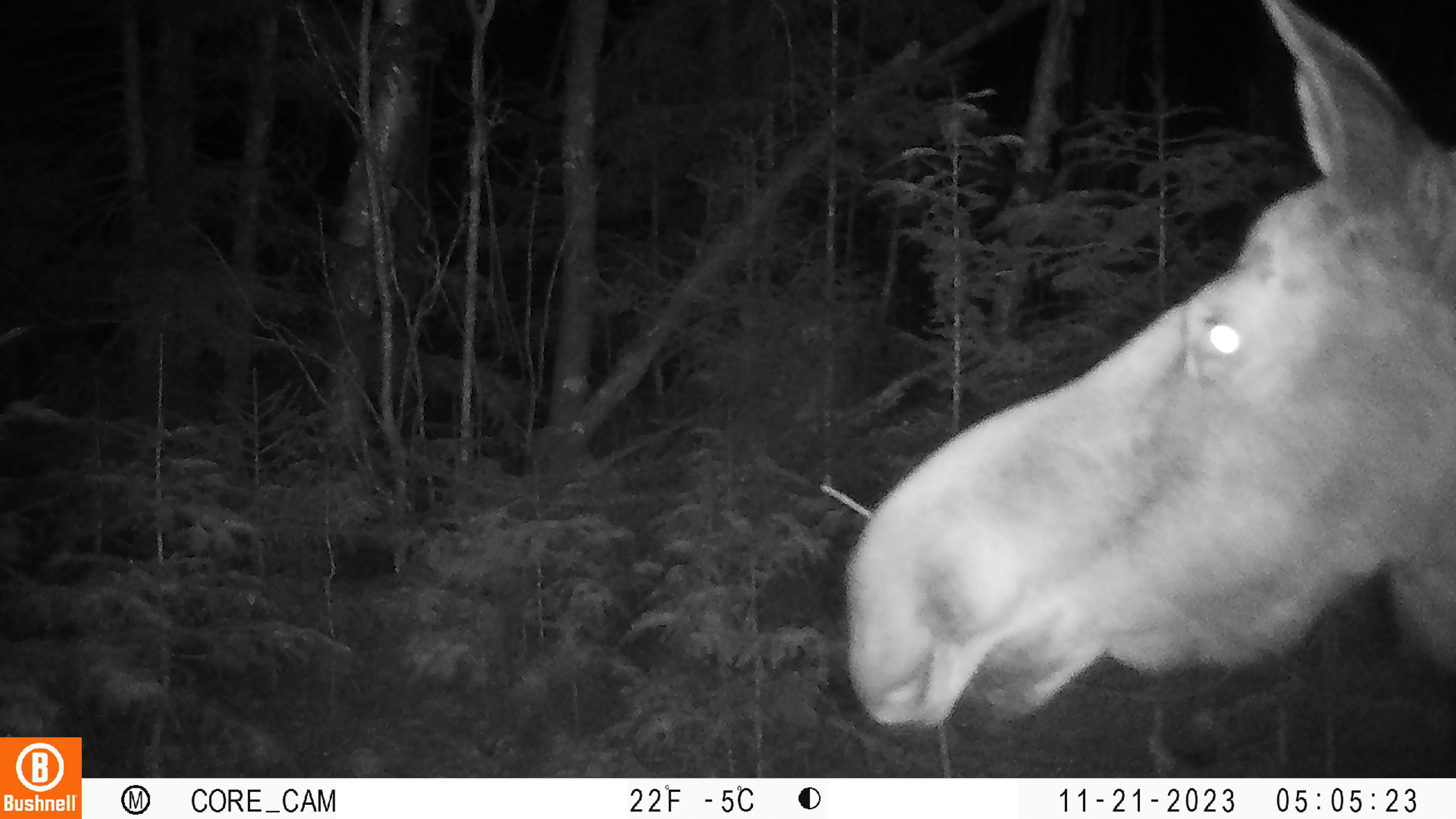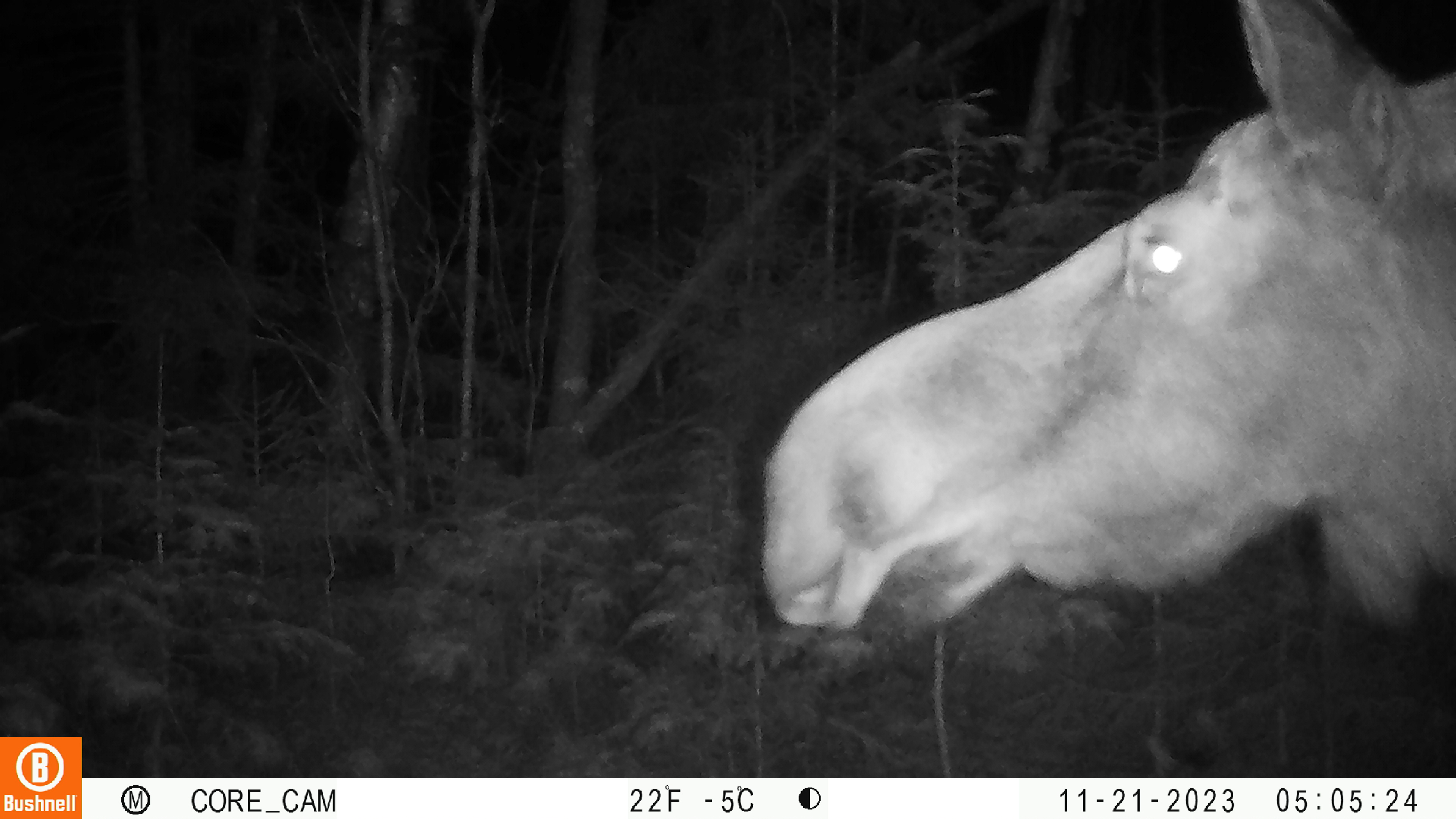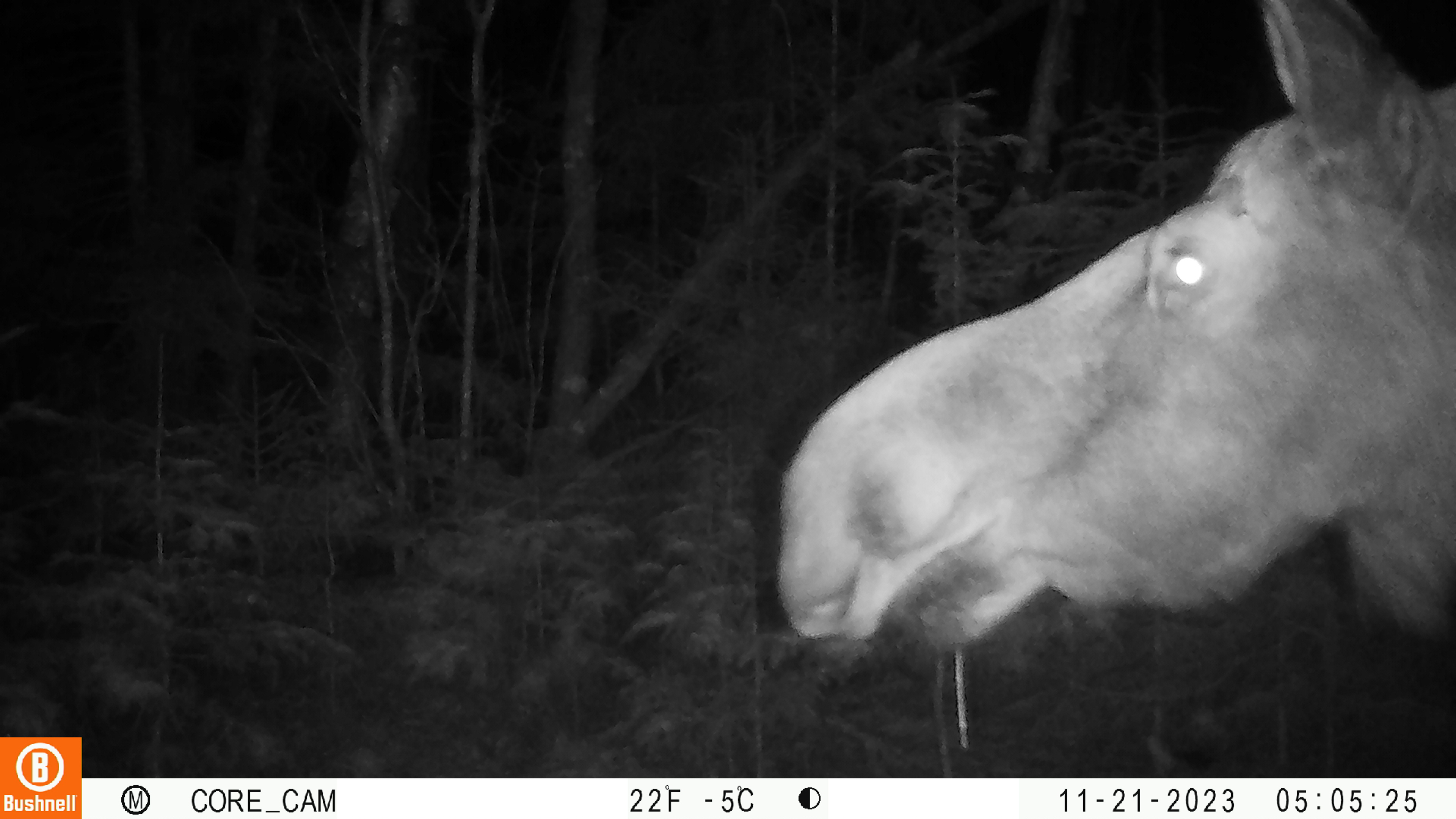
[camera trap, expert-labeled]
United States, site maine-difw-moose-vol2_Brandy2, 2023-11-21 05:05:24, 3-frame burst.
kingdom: Animalia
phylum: Chordata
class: Mammalia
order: Artiodactyla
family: Cervidae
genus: Alces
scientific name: Alces alces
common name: moose